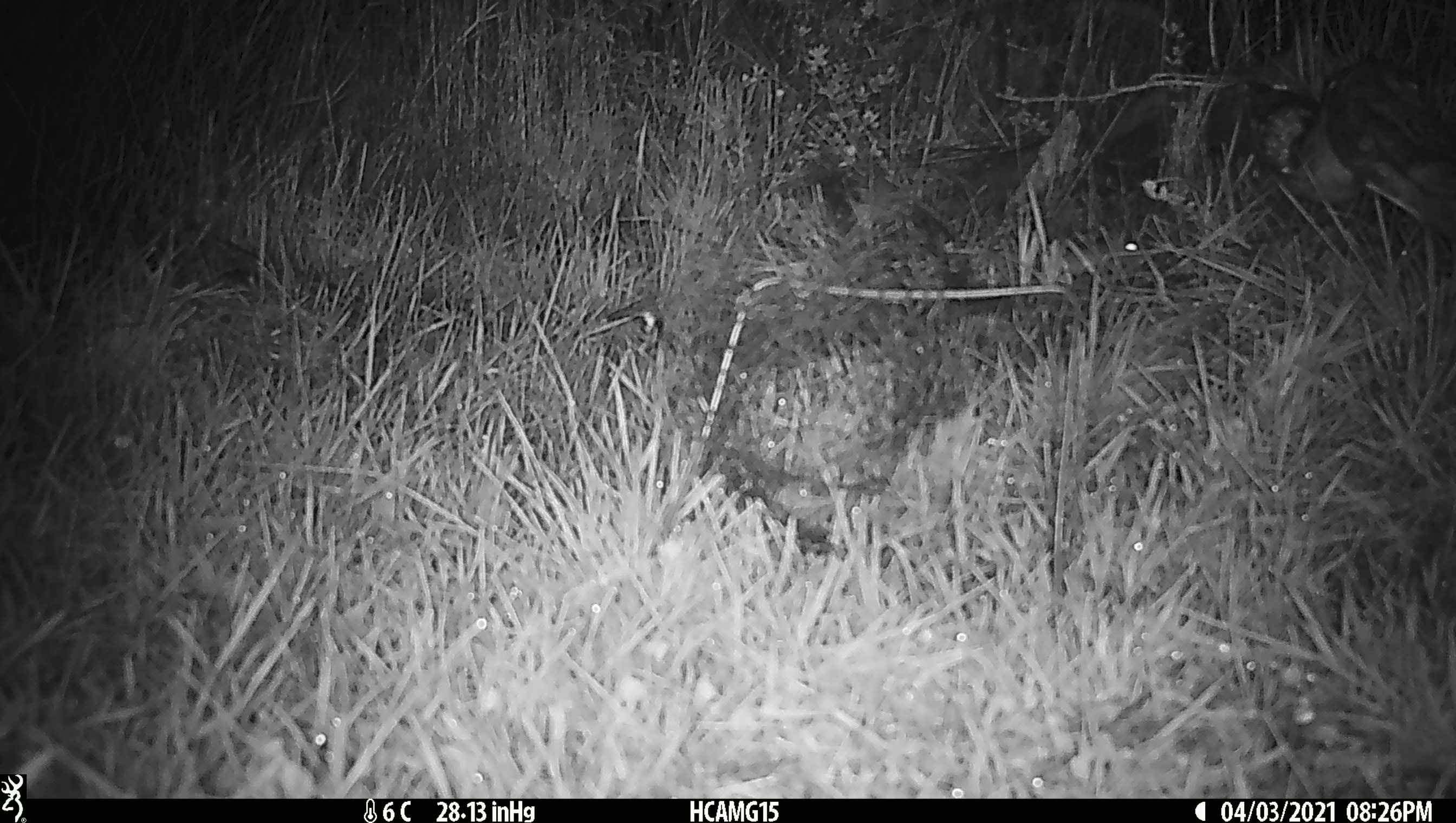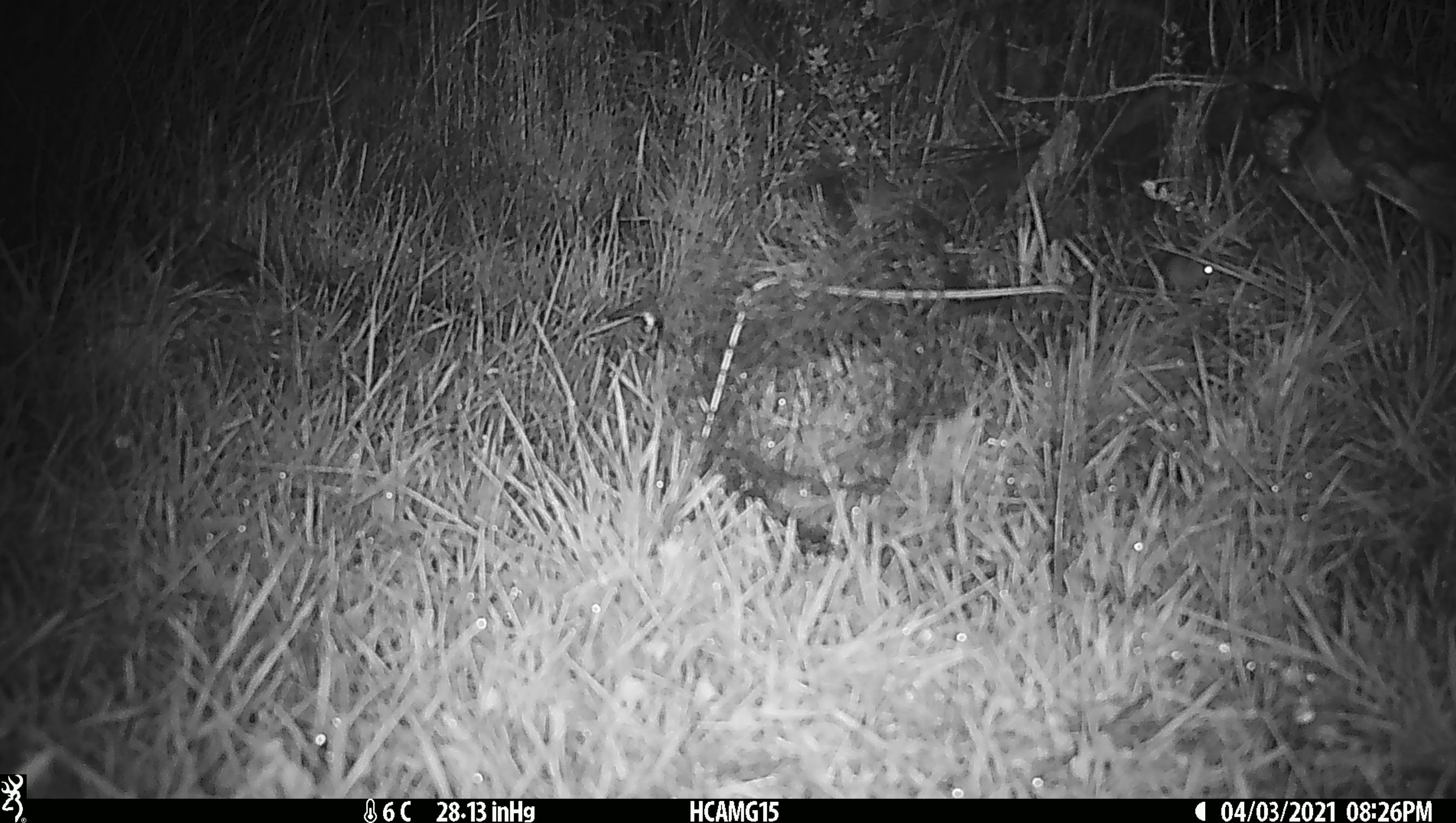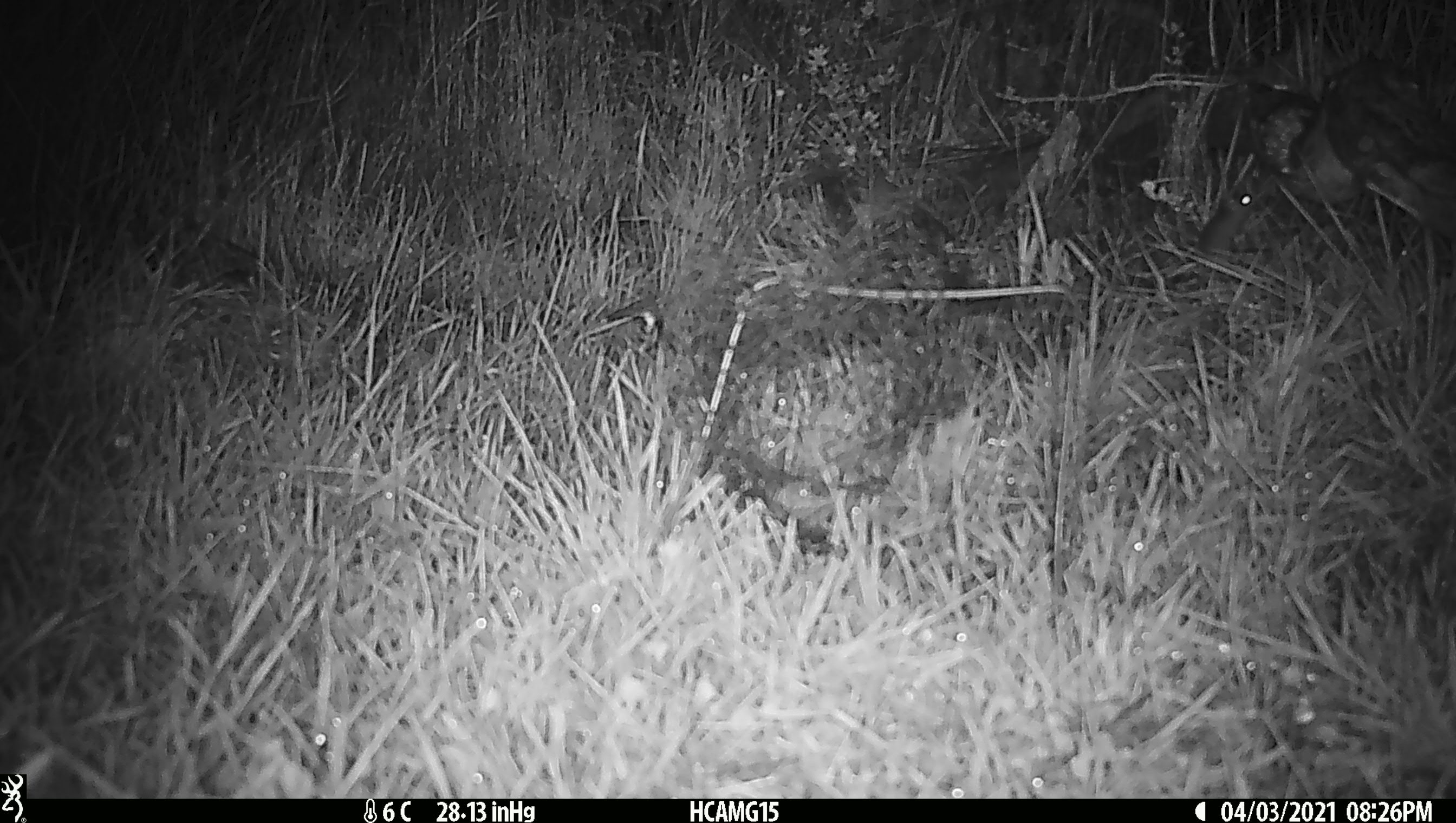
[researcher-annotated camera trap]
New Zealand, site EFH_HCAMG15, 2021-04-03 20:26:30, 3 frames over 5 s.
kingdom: Animalia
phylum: Chordata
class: Mammalia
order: Rodentia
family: Muridae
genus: Mus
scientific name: Mus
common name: mouse